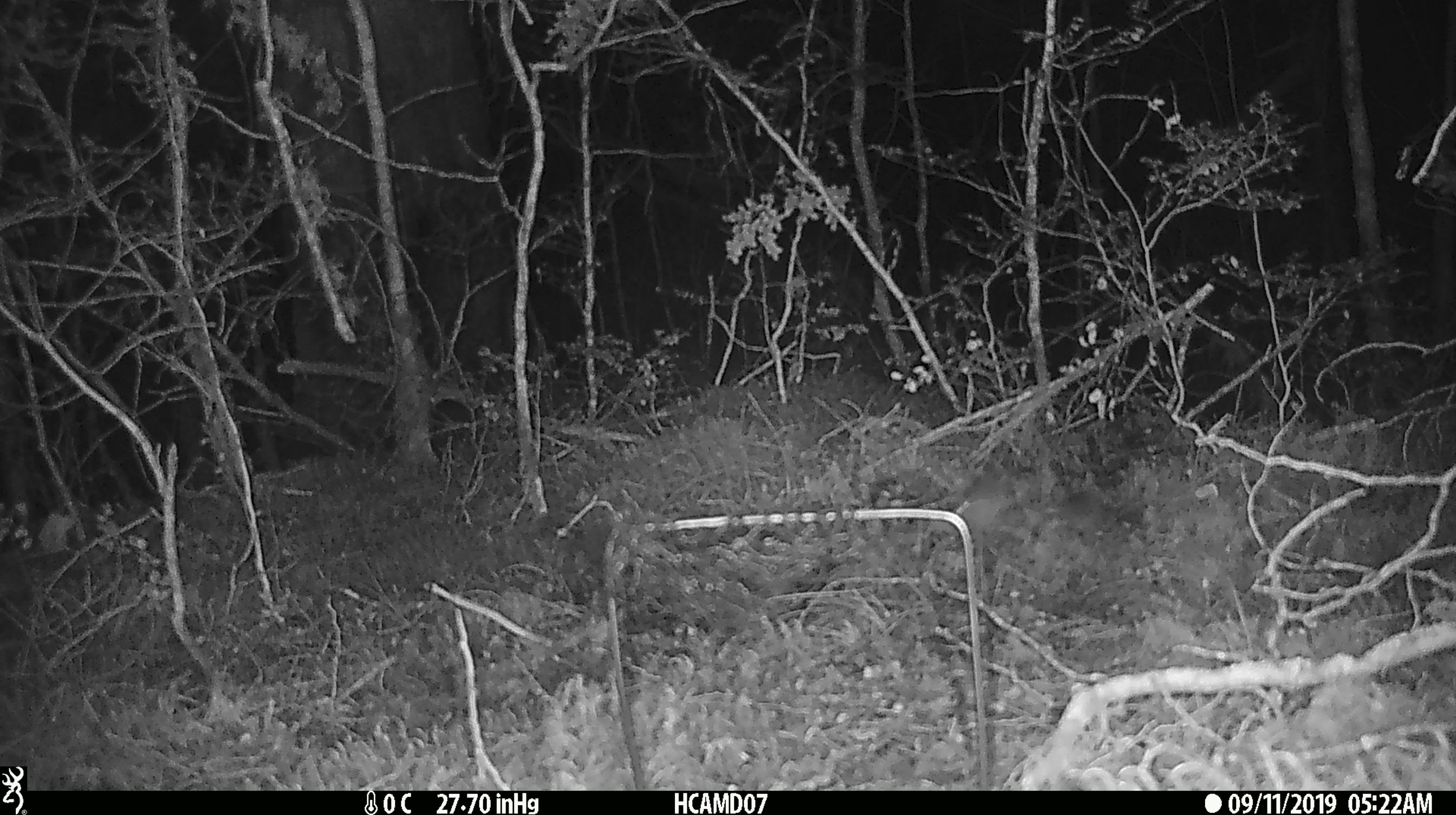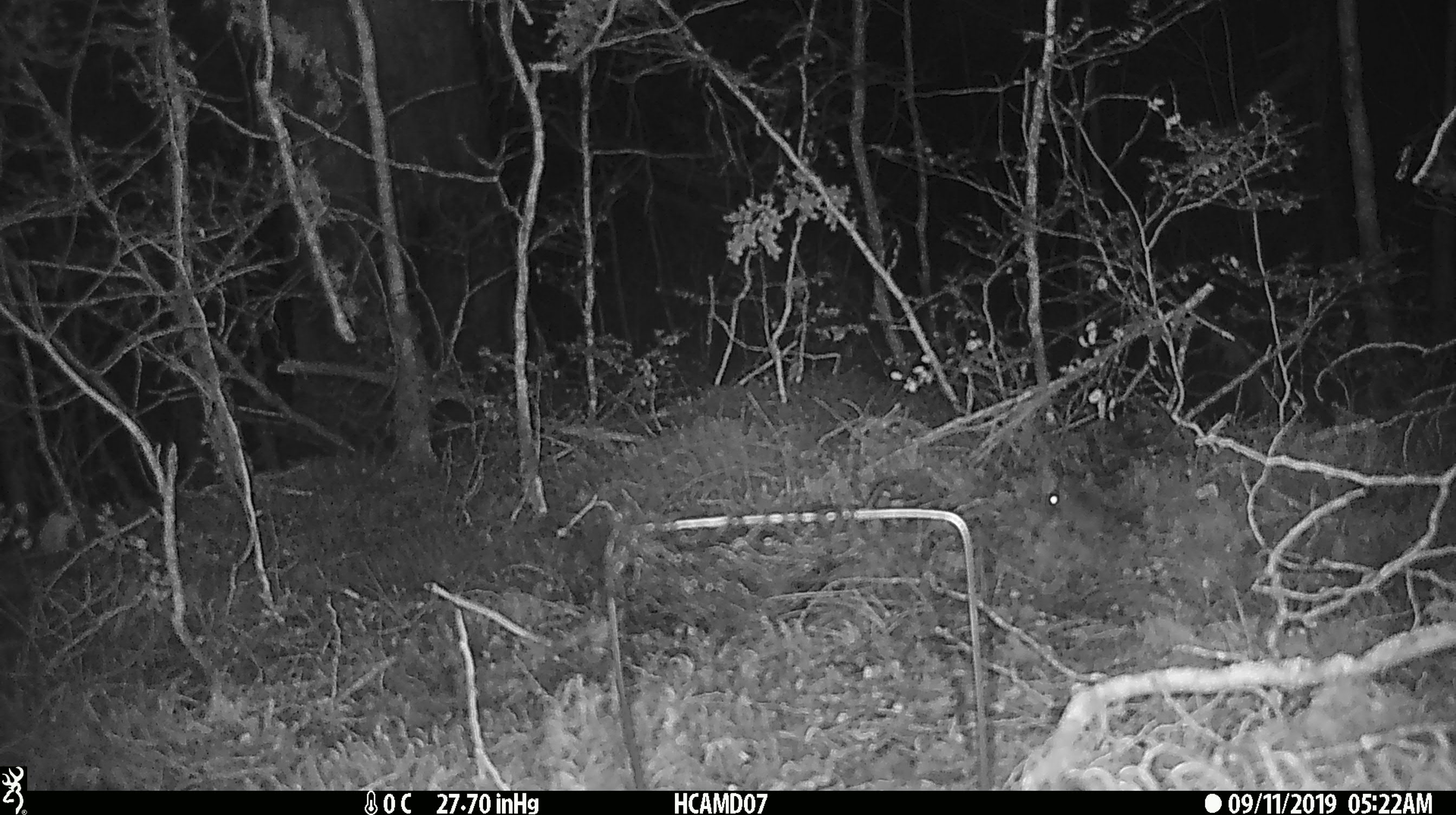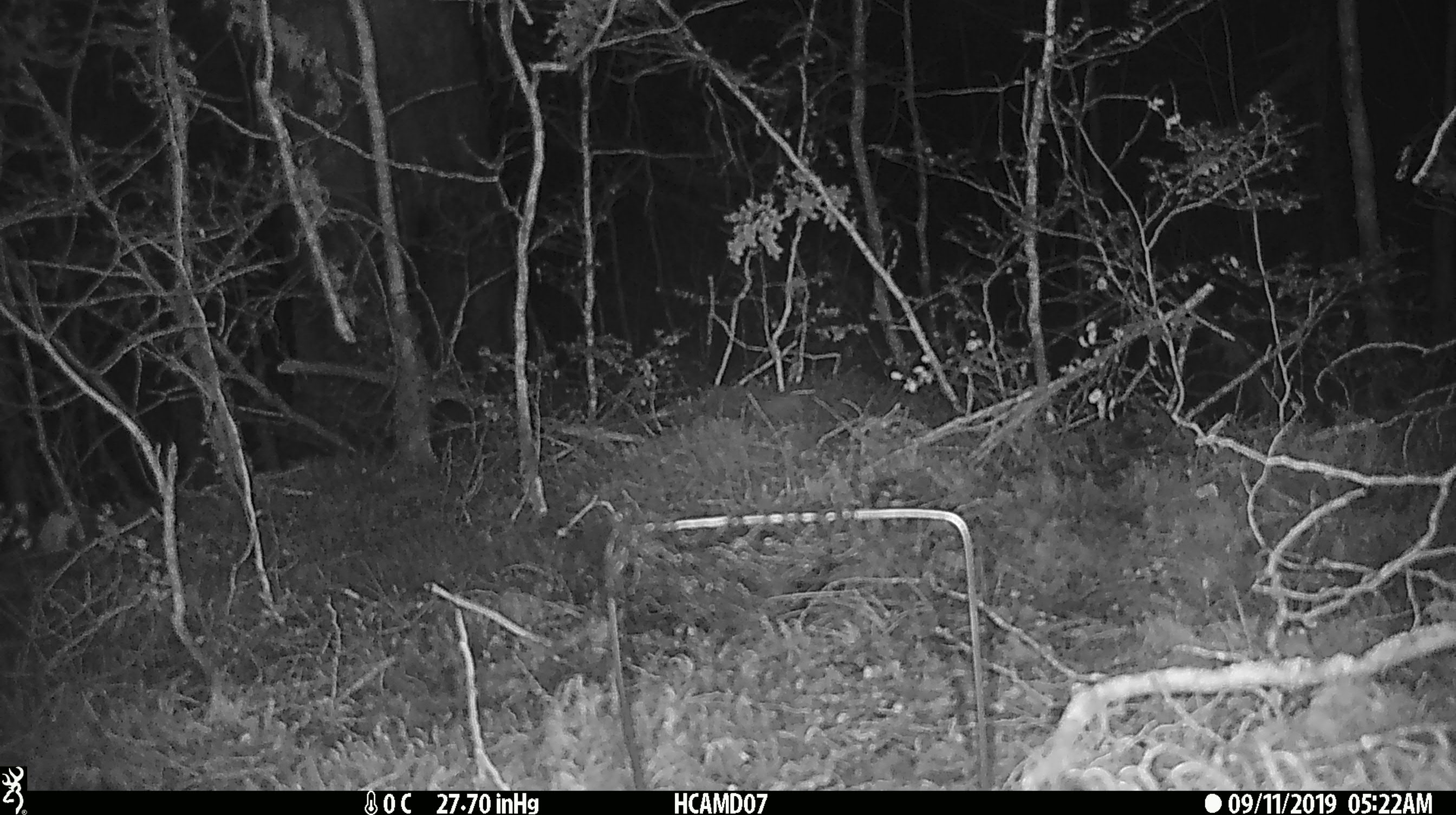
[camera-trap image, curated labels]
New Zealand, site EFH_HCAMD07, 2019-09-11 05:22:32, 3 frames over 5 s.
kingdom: Animalia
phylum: Chordata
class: Mammalia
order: Rodentia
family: Muridae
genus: Mus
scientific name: Mus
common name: mouse